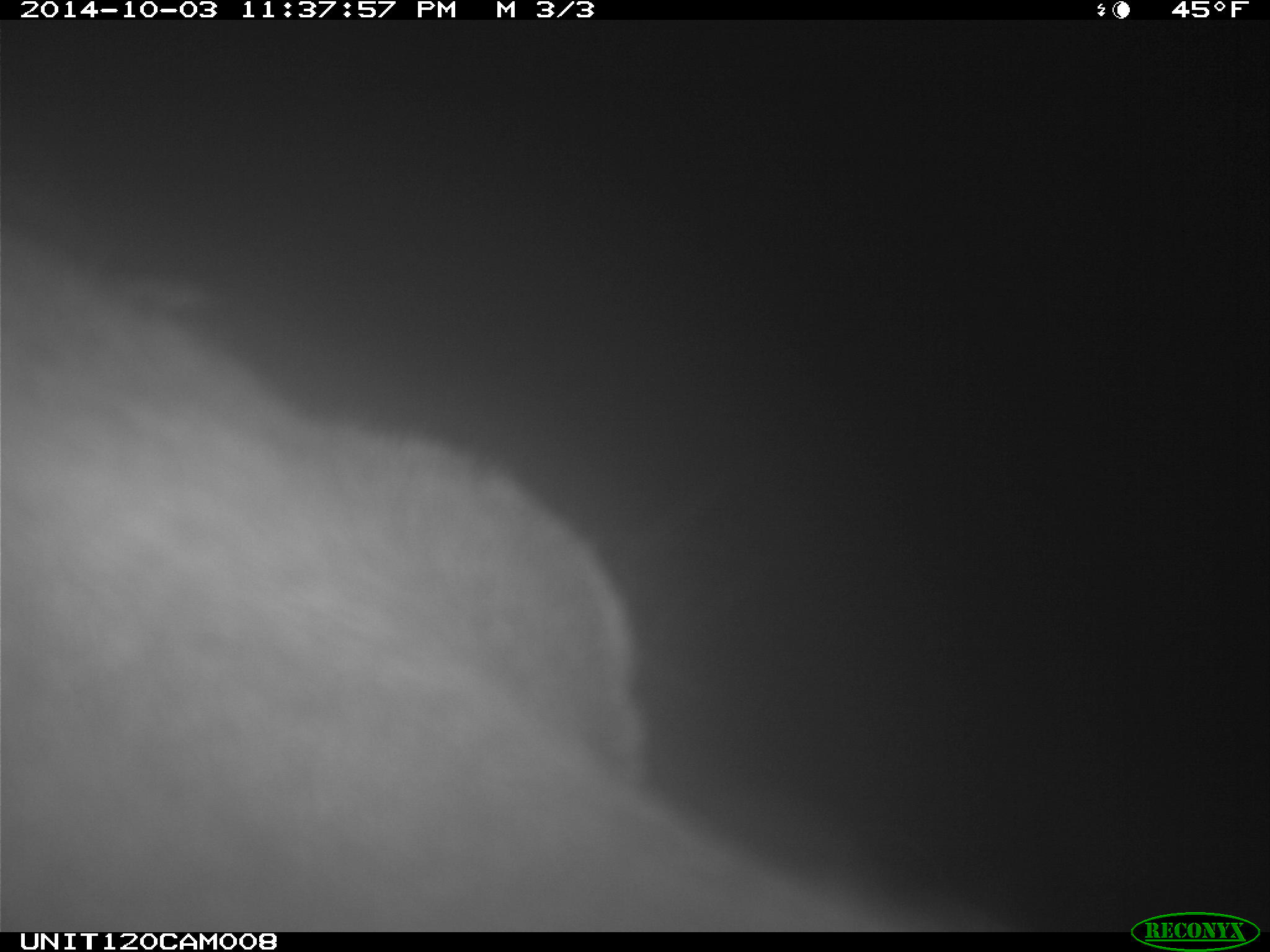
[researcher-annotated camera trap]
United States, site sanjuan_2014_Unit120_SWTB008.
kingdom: Animalia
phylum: Chordata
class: Mammalia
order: Artiodactyla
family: Cervidae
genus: Cervus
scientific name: Cervus elaphus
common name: red deer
Cervus elaphus (red deer).